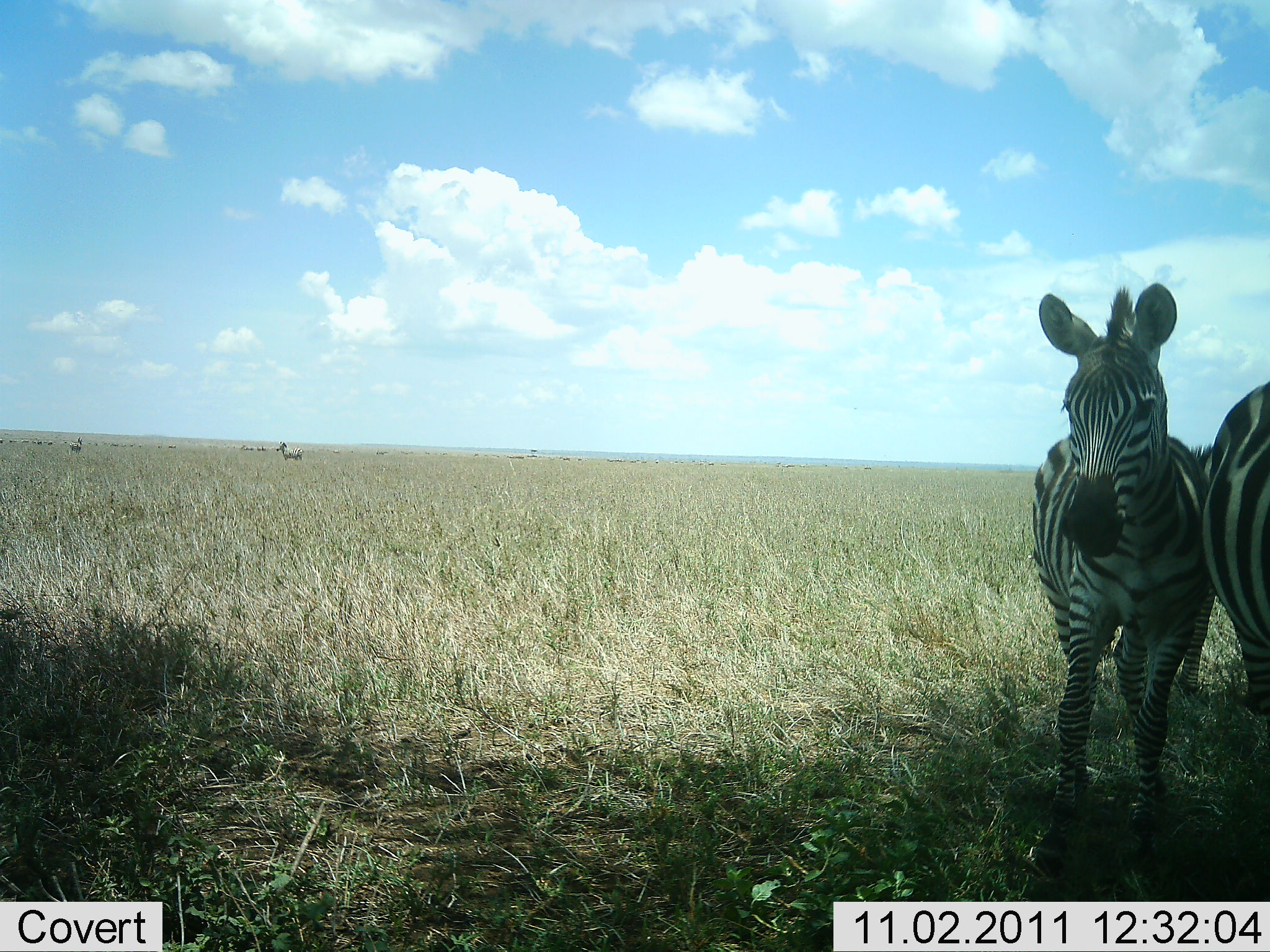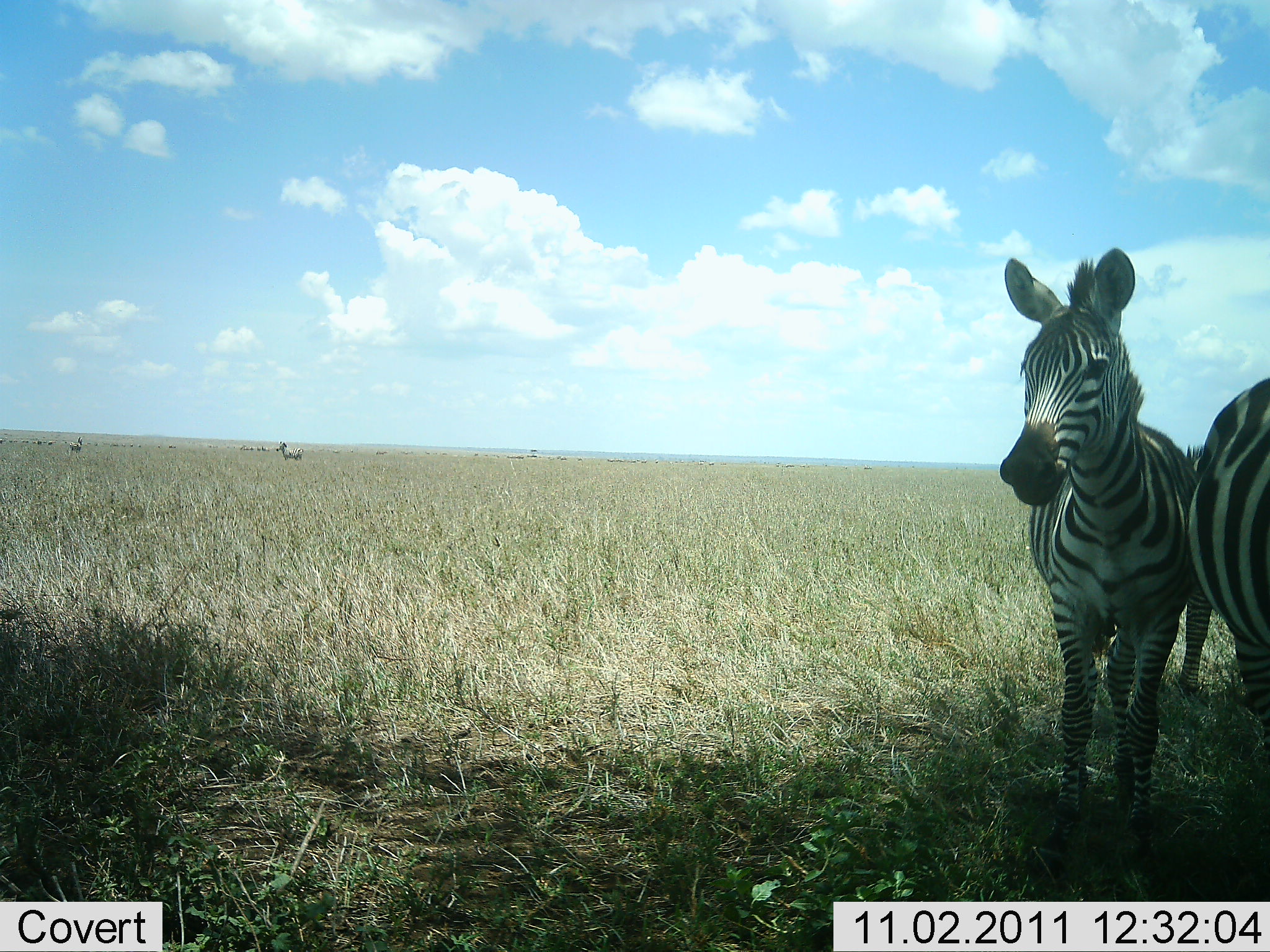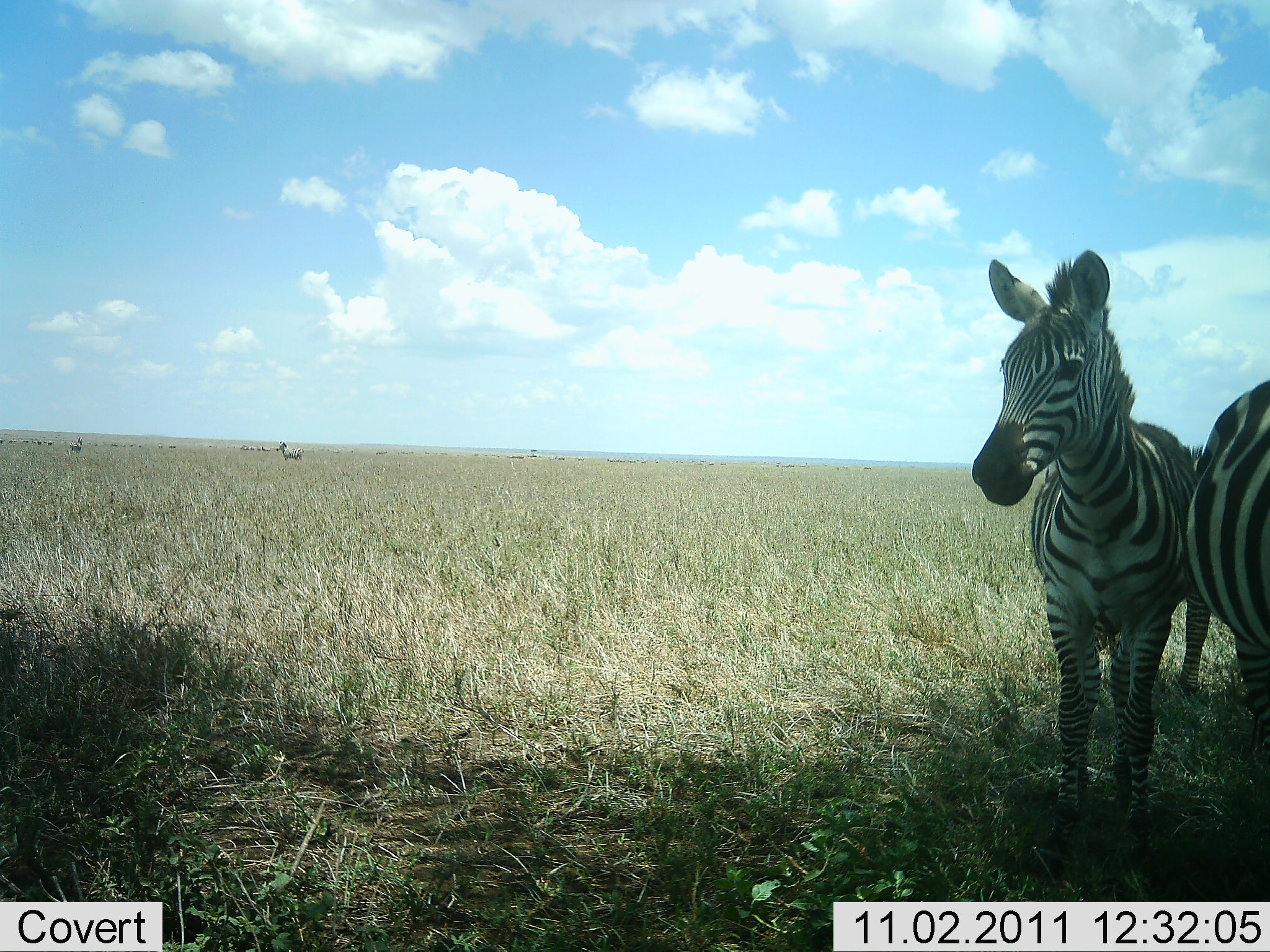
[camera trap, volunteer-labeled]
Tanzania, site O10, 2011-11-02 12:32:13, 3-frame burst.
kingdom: Animalia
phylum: Chordata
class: Mammalia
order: Perissodactyla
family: Equidae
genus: Equus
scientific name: Equus quagga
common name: plains zebra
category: zebra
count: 2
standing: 91%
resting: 0%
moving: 0%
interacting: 9%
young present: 9%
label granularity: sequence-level